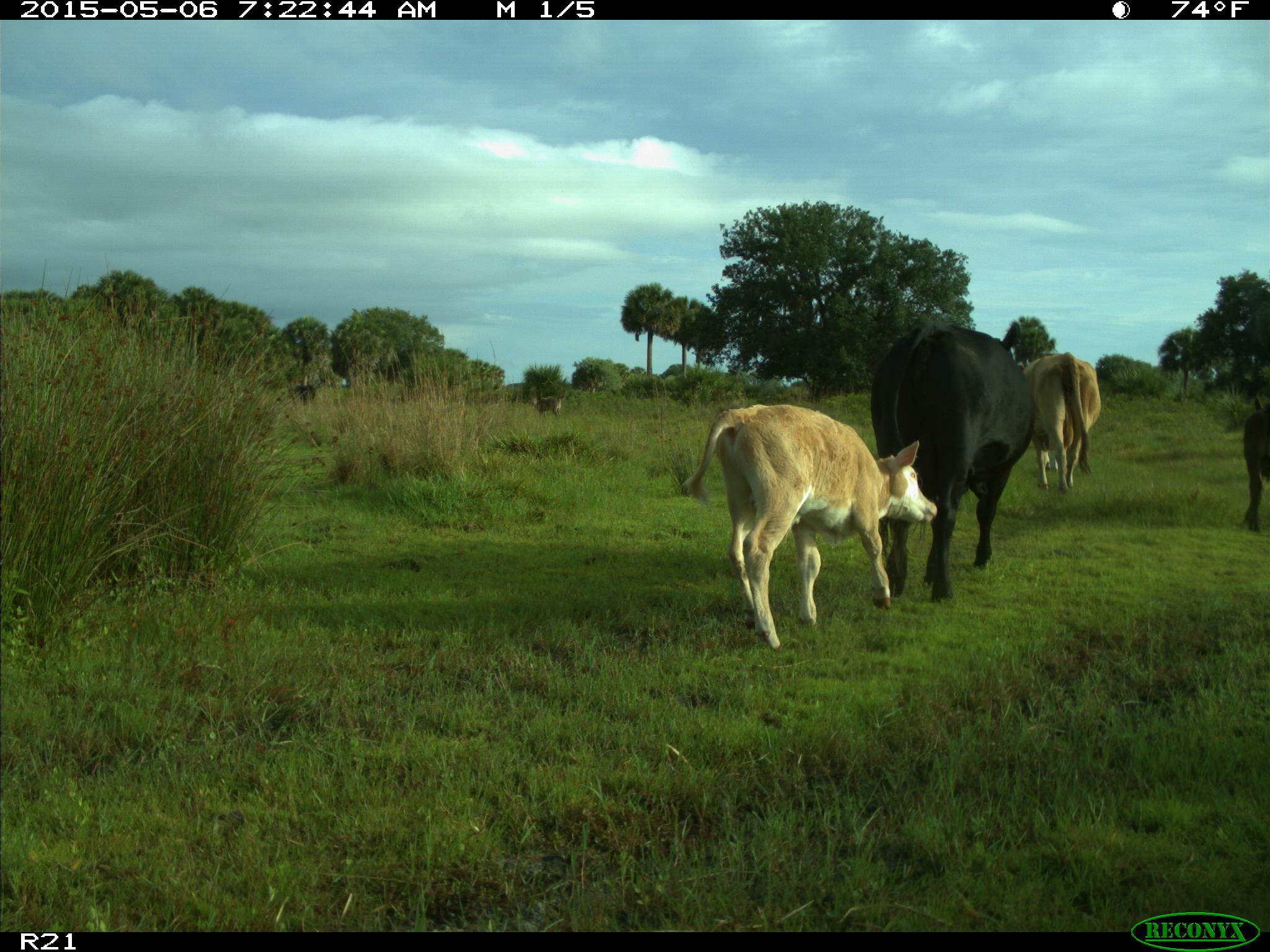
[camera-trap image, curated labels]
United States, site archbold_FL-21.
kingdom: Animalia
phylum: Chordata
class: Mammalia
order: Artiodactyla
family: Bovidae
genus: Bos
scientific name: Bos taurus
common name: domestic cow